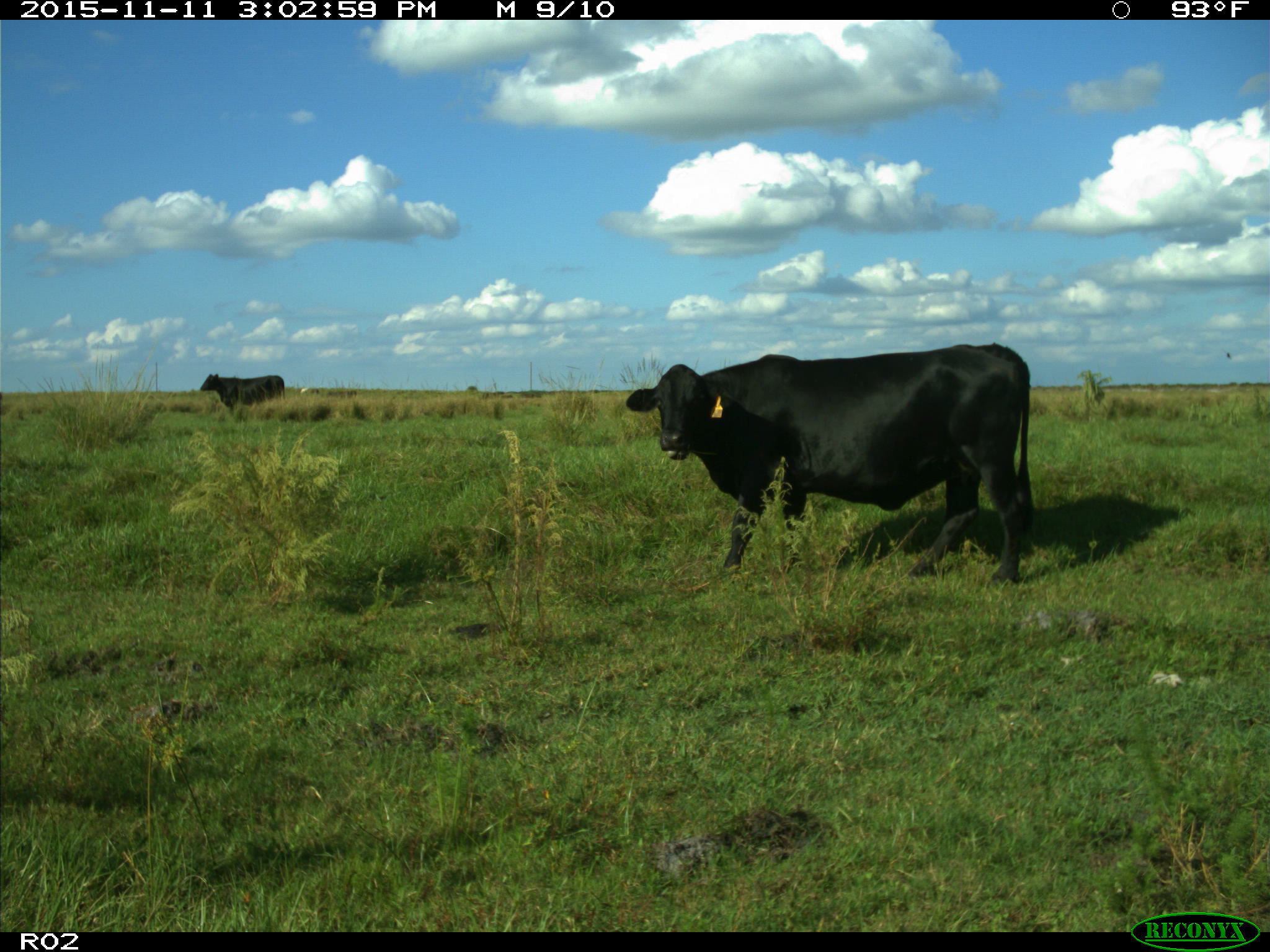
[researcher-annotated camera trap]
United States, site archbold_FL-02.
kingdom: Animalia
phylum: Chordata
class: Mammalia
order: Artiodactyla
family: Bovidae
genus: Bos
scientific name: Bos taurus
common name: domestic cow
Bos taurus (domestic cow).